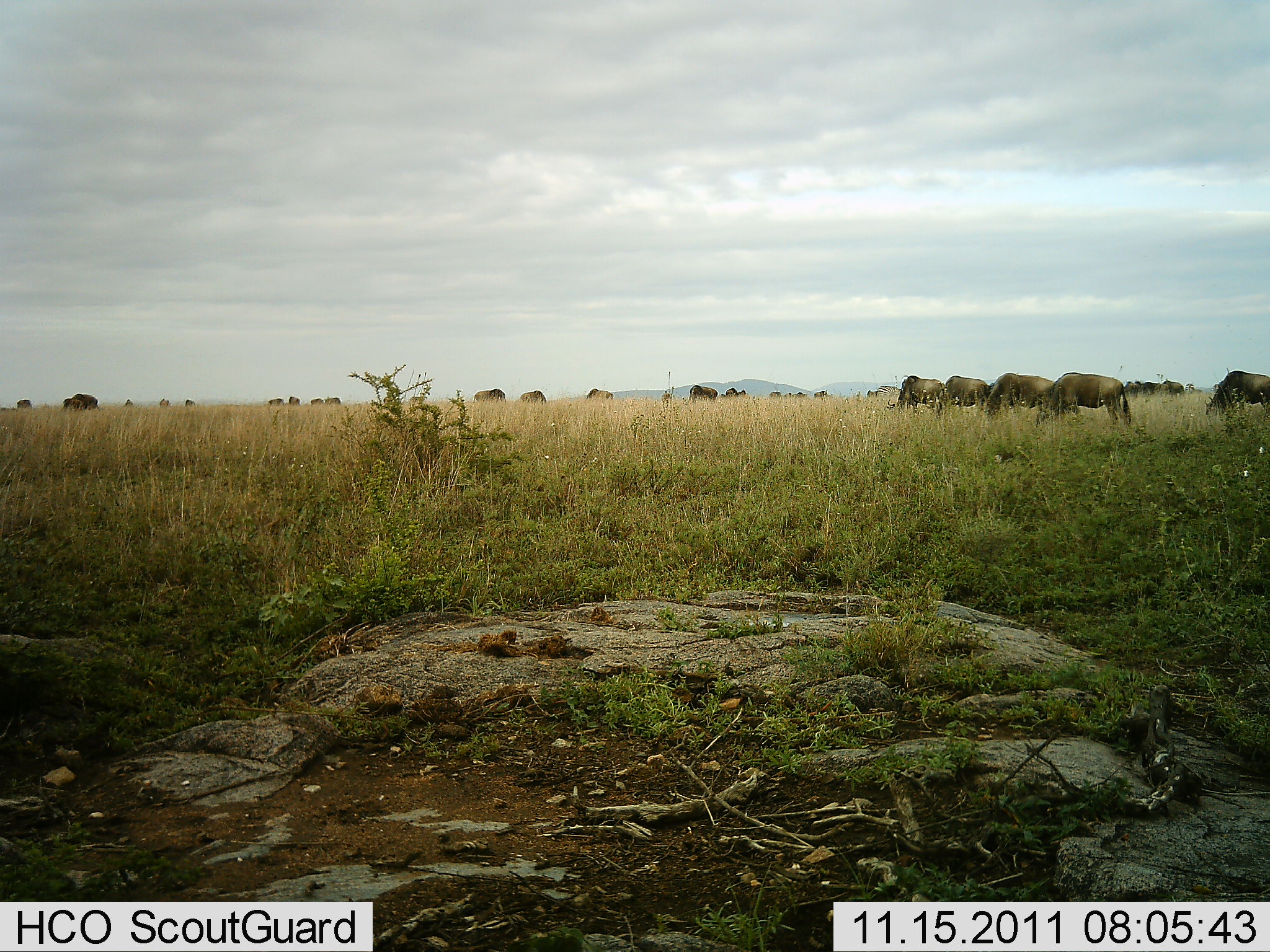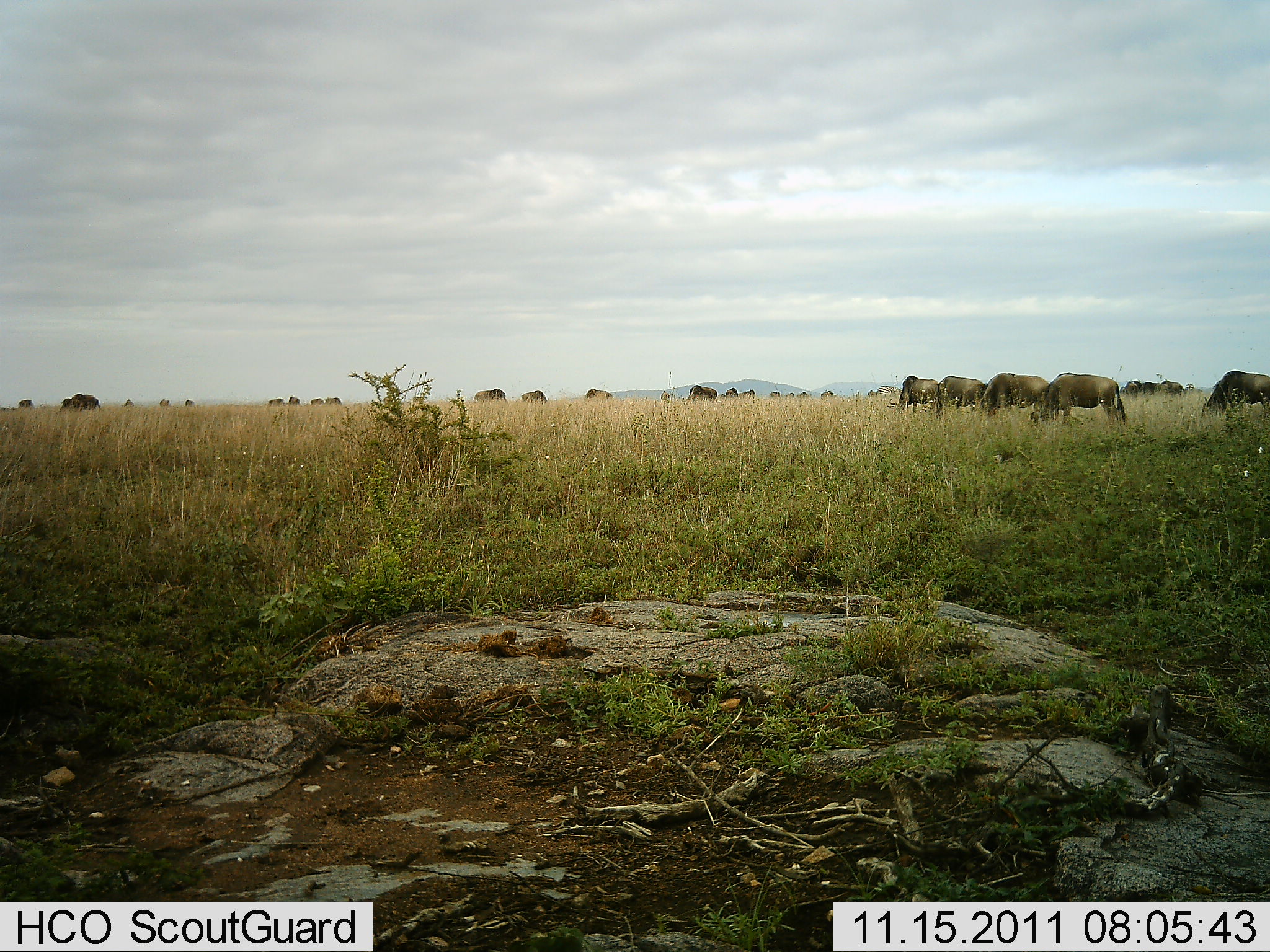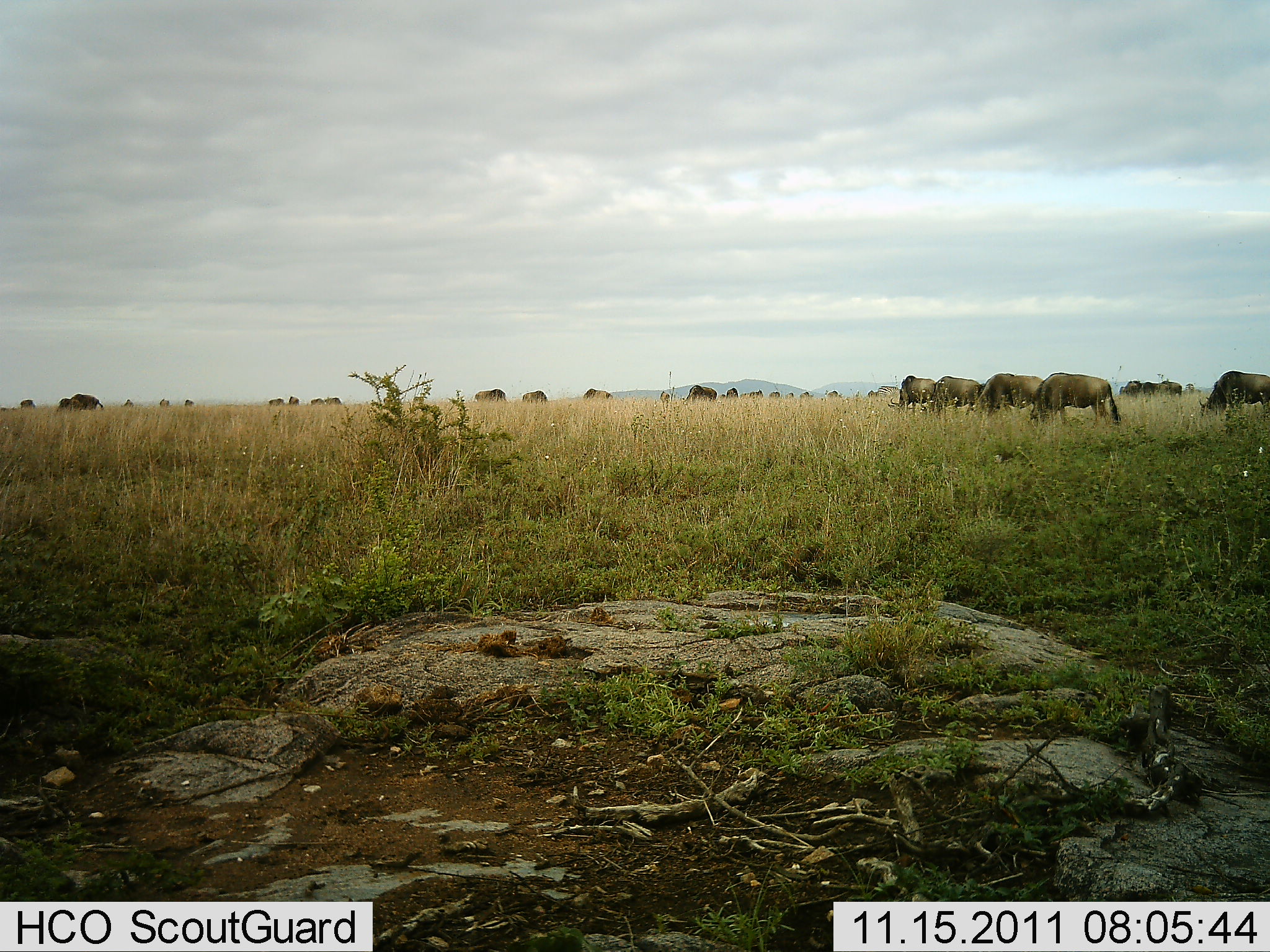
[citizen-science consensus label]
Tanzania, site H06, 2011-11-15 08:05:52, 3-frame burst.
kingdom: Animalia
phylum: Chordata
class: Mammalia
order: Artiodactyla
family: Bovidae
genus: Connochaetes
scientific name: Connochaetes taurinus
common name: blue wildebeest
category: wildebeest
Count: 11-50.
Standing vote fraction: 40%.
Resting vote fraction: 0%.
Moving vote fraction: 60%.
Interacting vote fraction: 10%.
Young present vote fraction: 0%.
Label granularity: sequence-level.